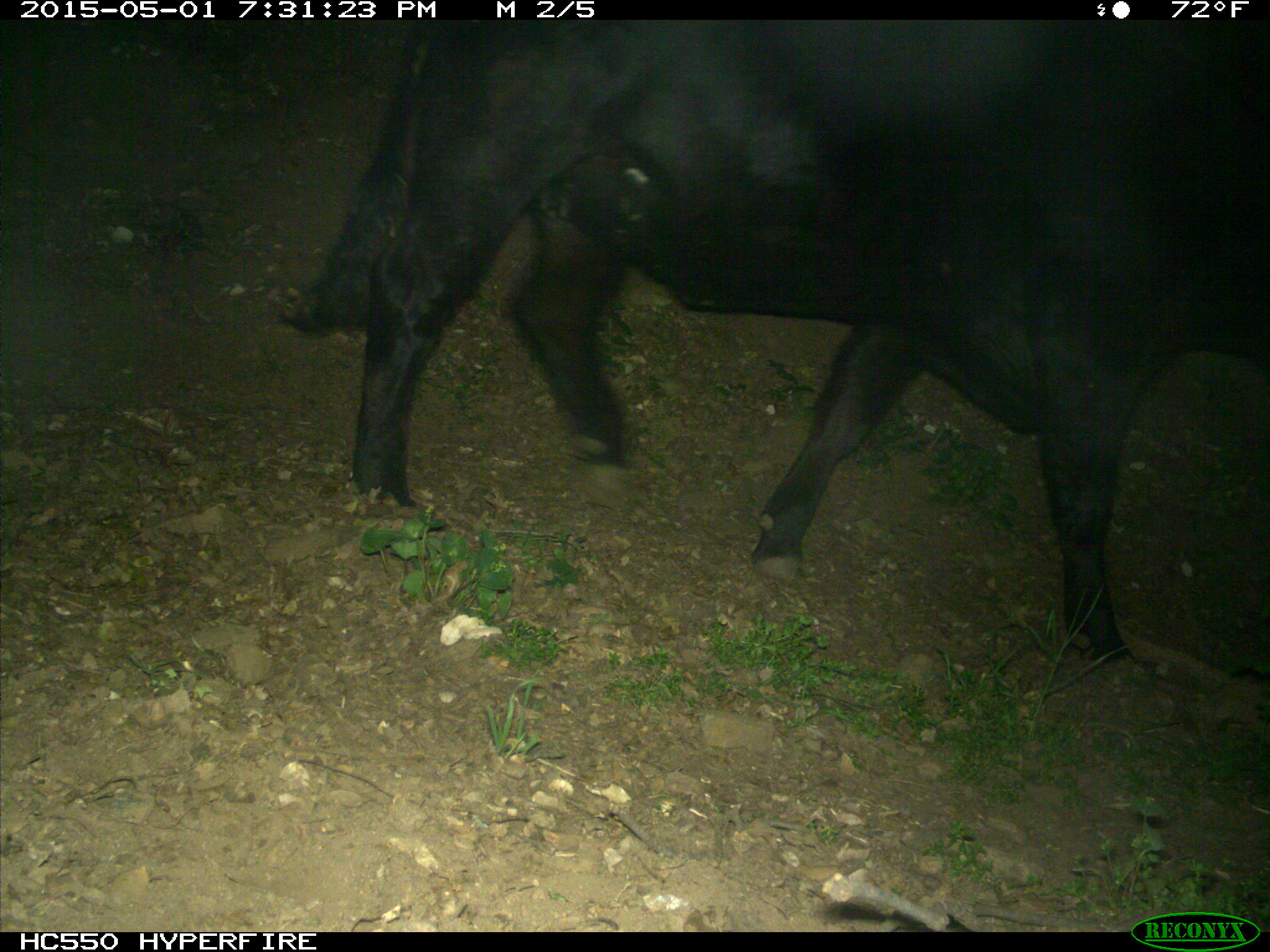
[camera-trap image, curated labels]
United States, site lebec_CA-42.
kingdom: Animalia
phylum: Chordata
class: Mammalia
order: Artiodactyla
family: Bovidae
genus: Bos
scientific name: Bos taurus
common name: domestic cow